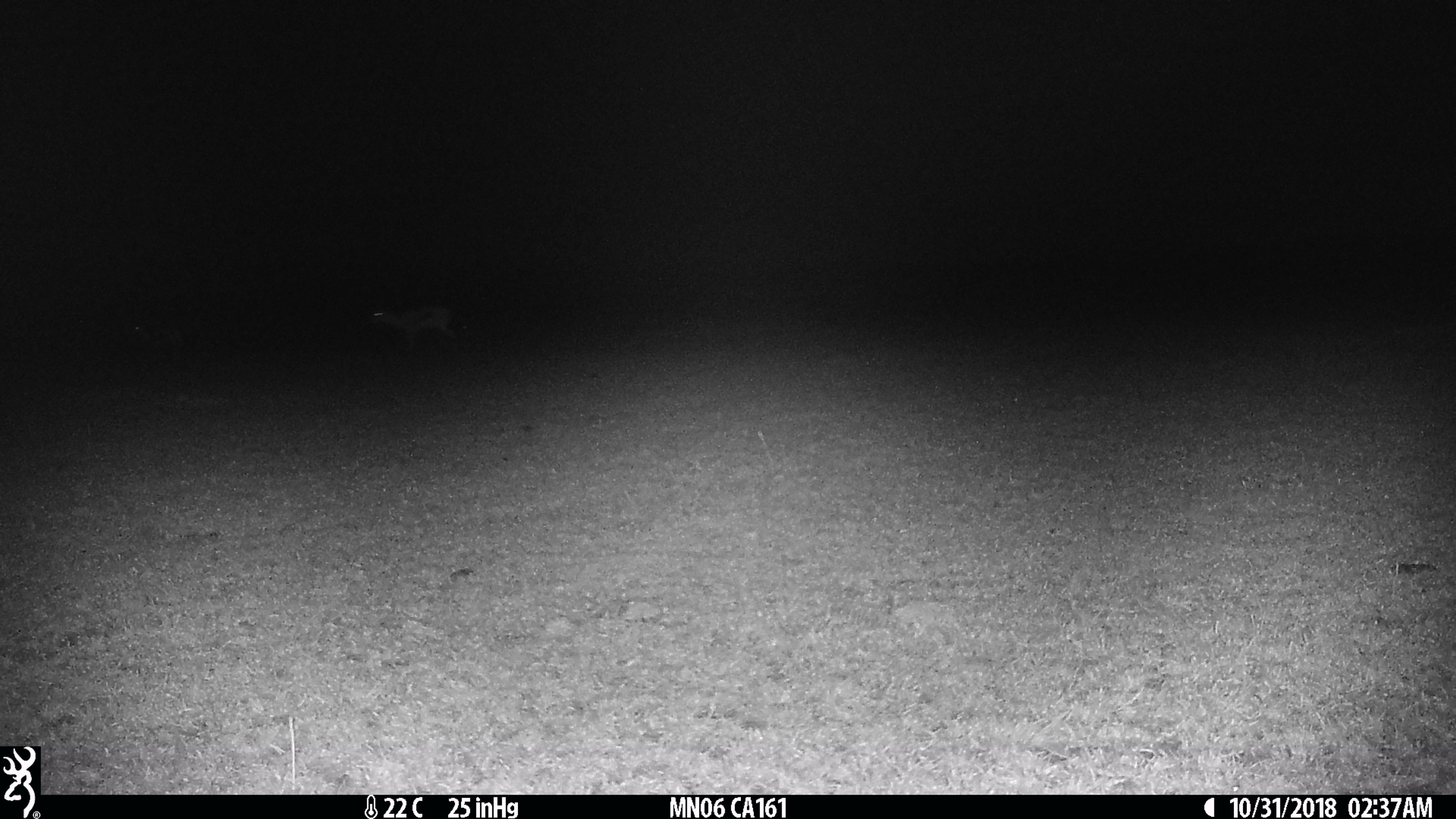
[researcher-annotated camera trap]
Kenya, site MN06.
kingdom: Animalia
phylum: Chordata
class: Mammalia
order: Artiodactyla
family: Bovidae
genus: Eudorcas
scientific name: Eudorcas thomsonii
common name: thomon's gazelle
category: gazelle thomsons